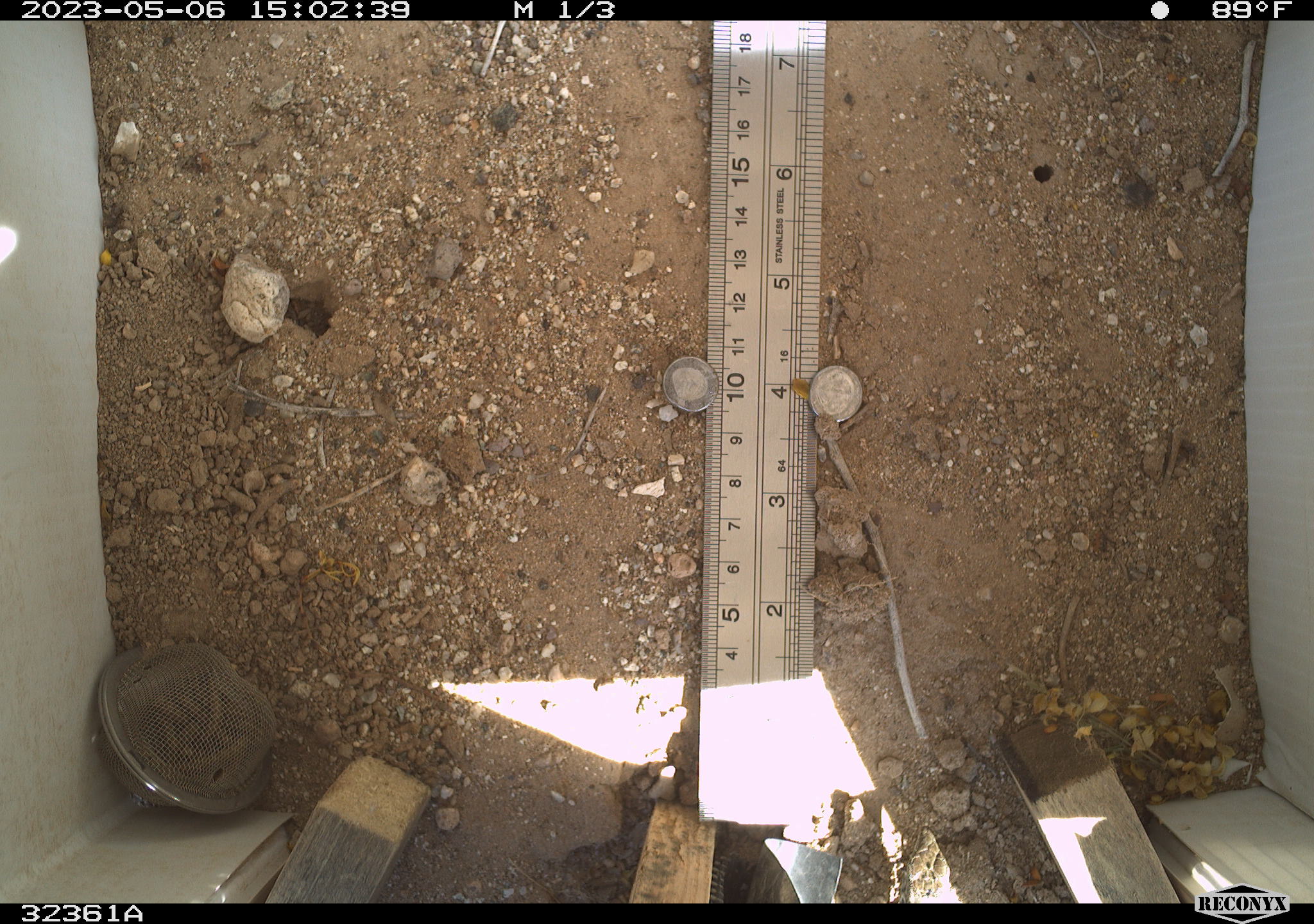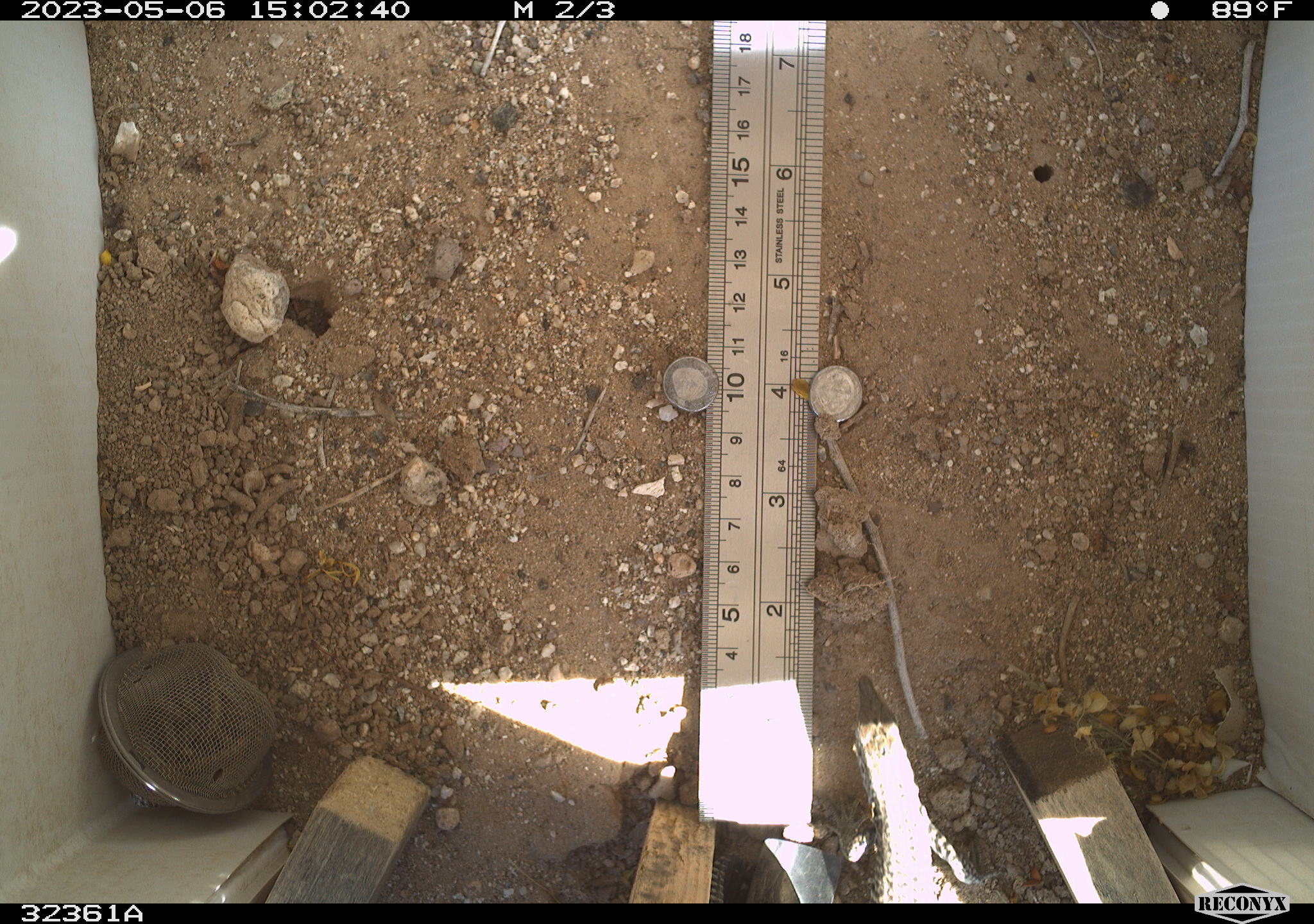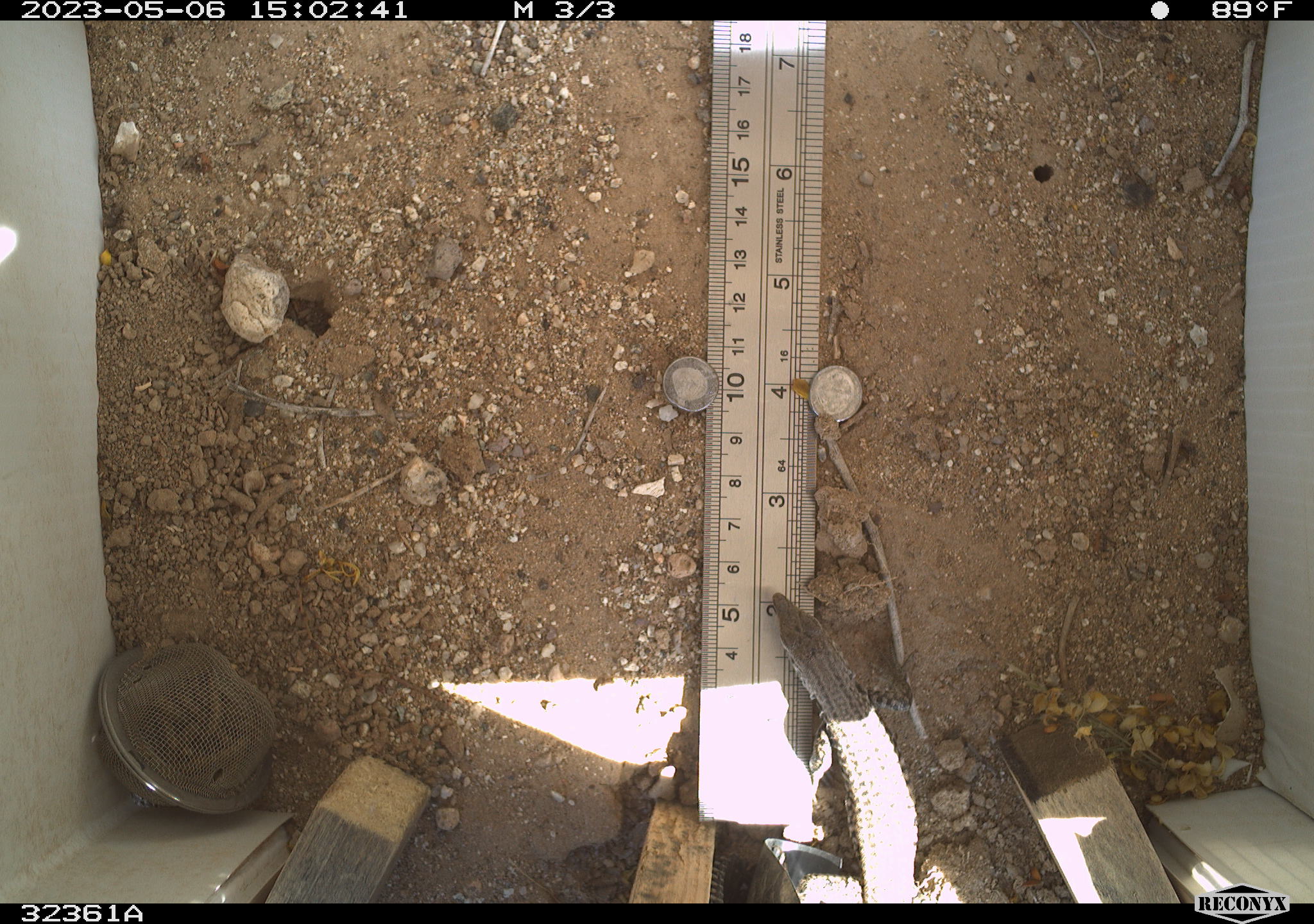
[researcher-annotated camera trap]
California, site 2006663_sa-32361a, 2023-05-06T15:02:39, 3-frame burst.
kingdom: Animalia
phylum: Chordata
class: Reptilia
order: Squamata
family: Teiidae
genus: Aspidoscelis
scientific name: Aspidoscelis tigris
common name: western whiptail